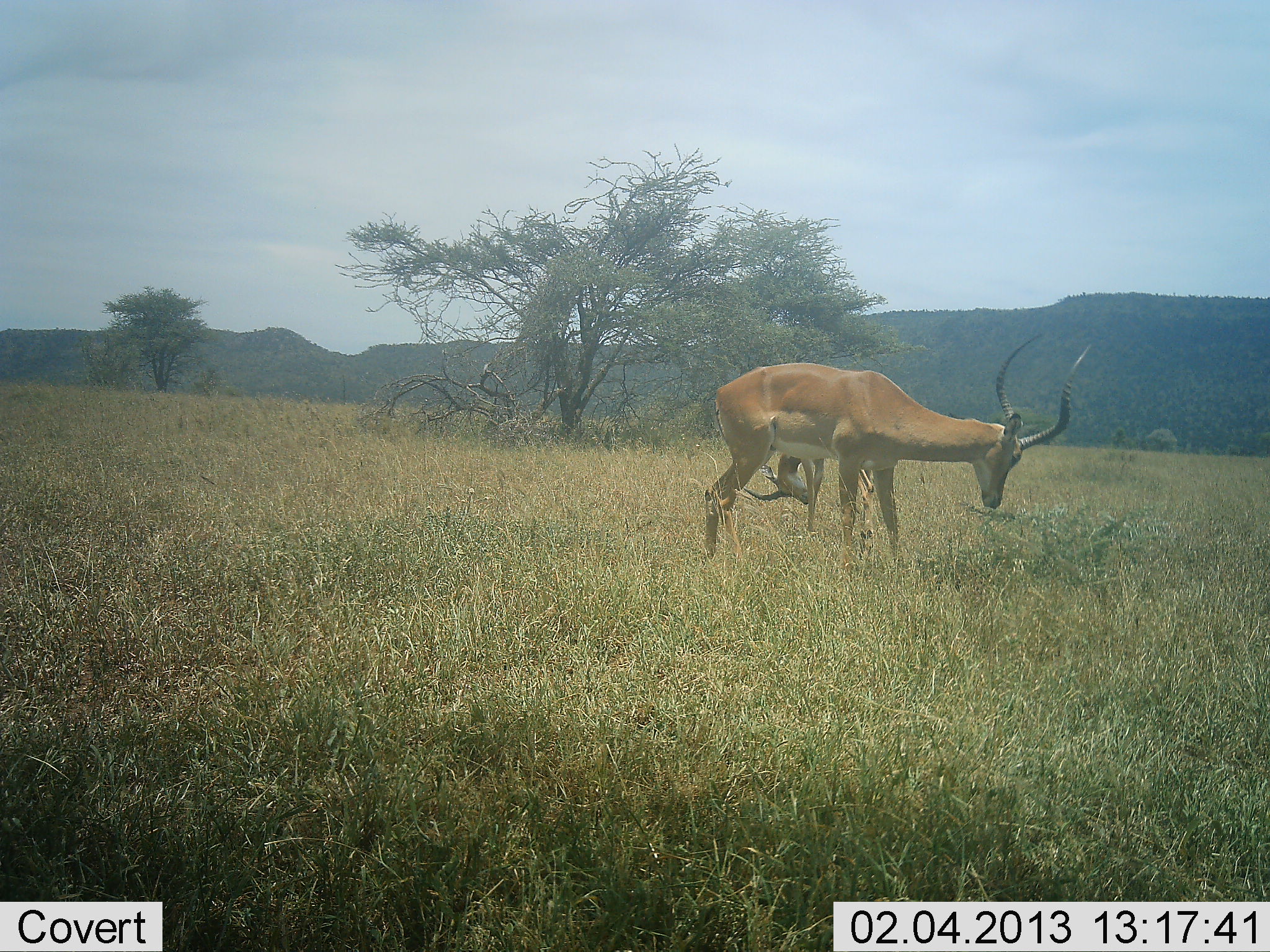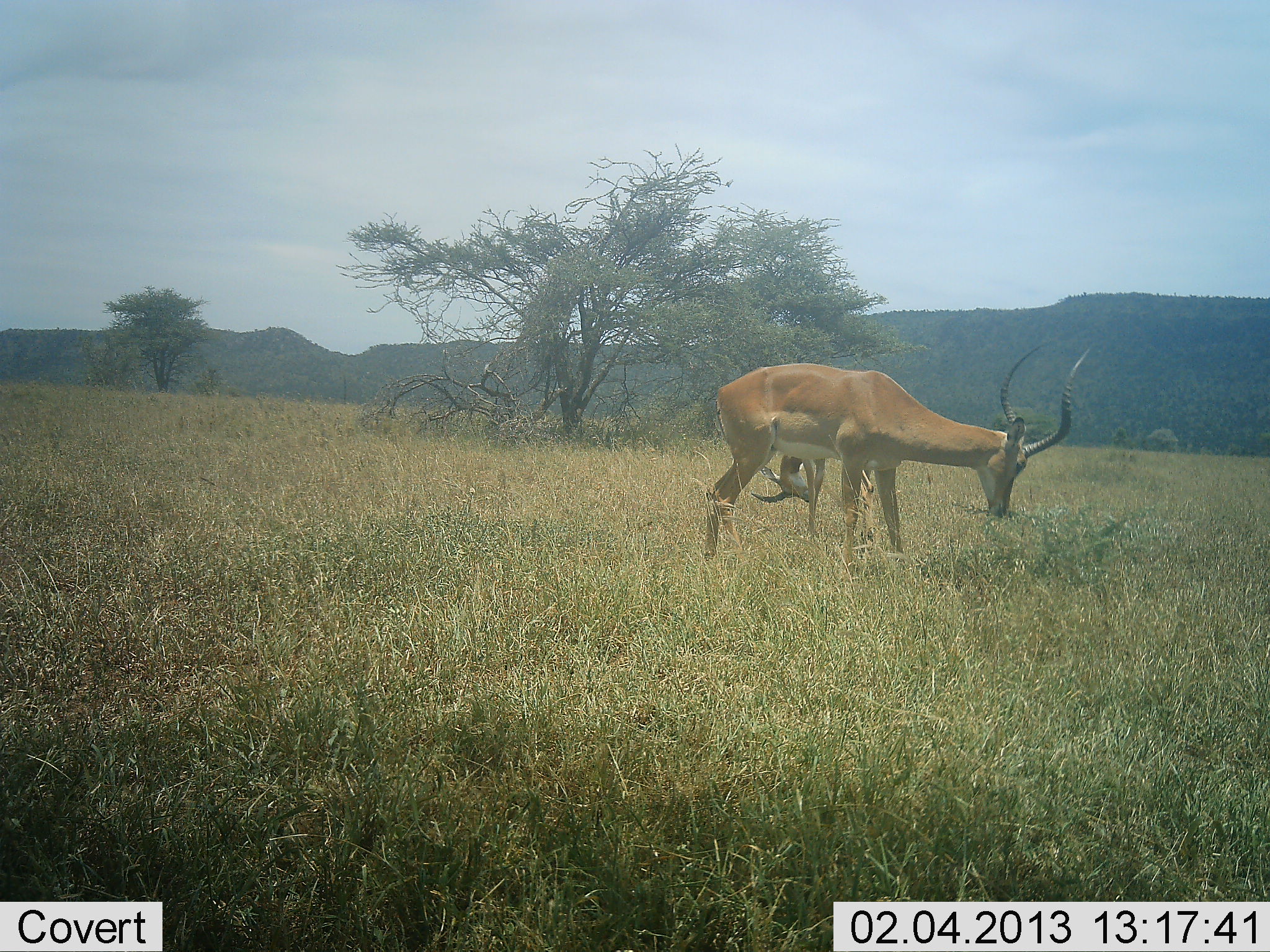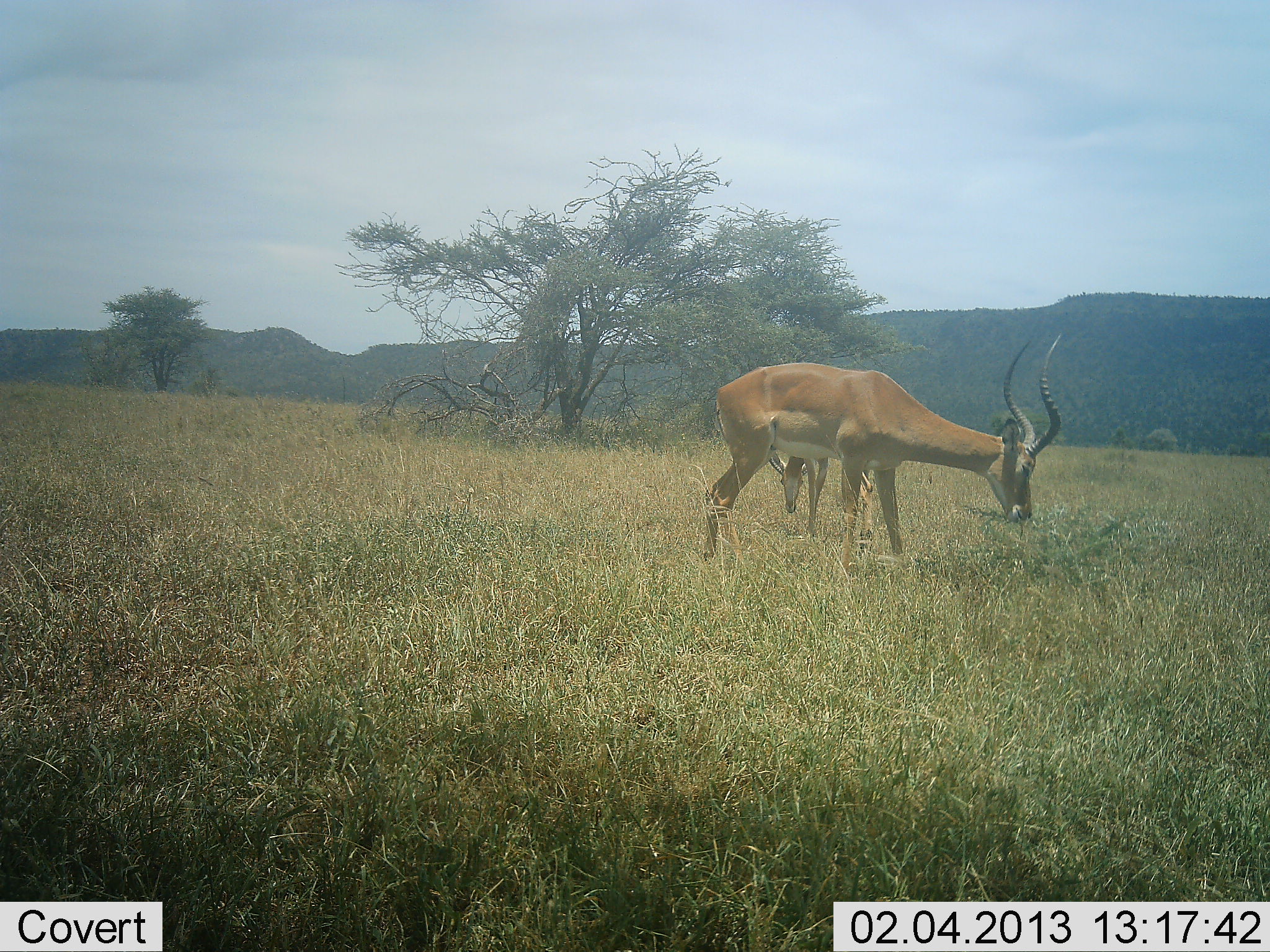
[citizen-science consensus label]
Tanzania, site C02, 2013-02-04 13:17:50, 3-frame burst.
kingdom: Animalia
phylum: Chordata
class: Mammalia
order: Artiodactyla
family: Bovidae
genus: Aepyceros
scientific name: Aepyceros melampus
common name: impala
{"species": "impala (Aepyceros melampus)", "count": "2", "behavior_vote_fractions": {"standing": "56%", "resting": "0%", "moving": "17%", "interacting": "0%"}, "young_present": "6%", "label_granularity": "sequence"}